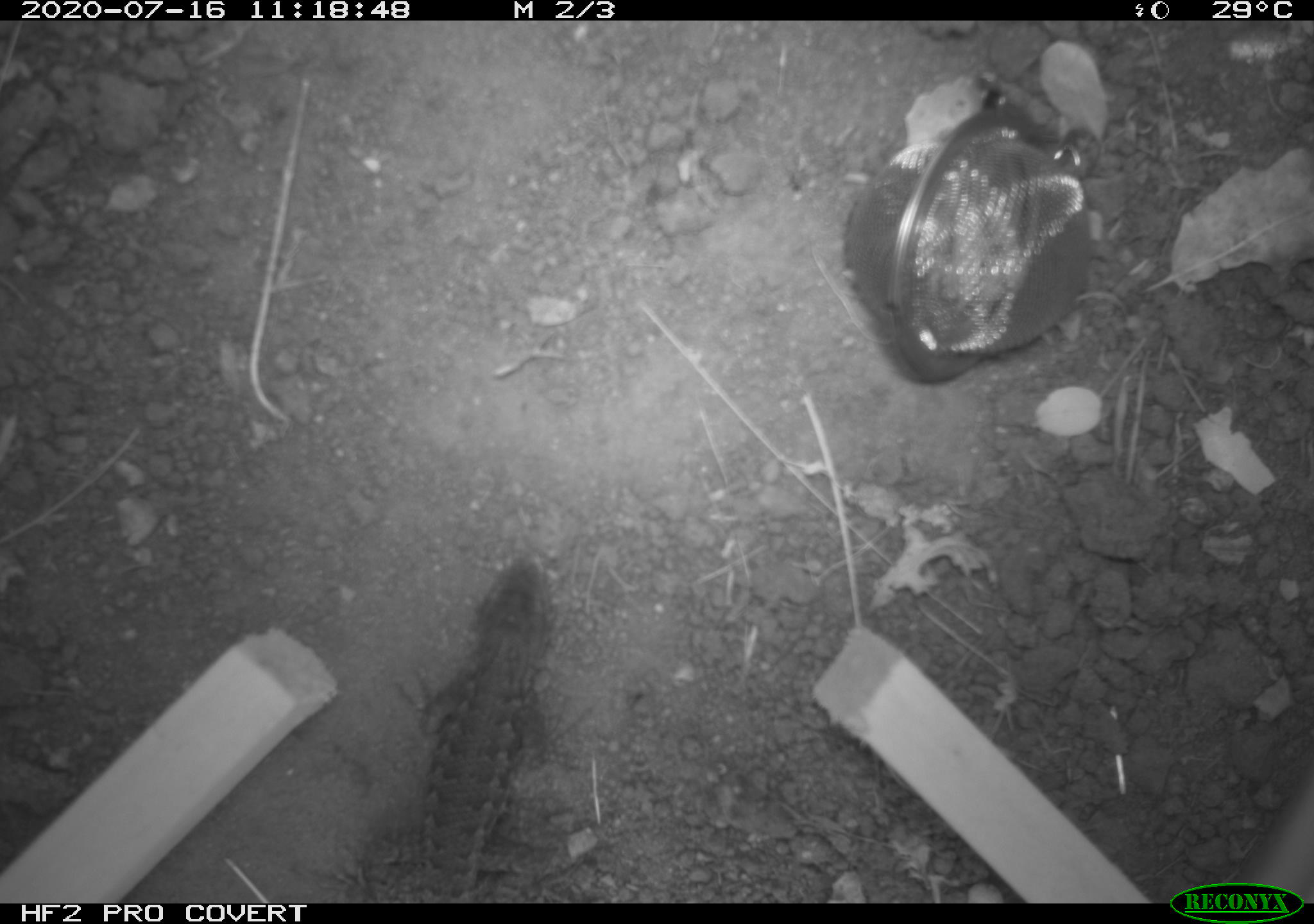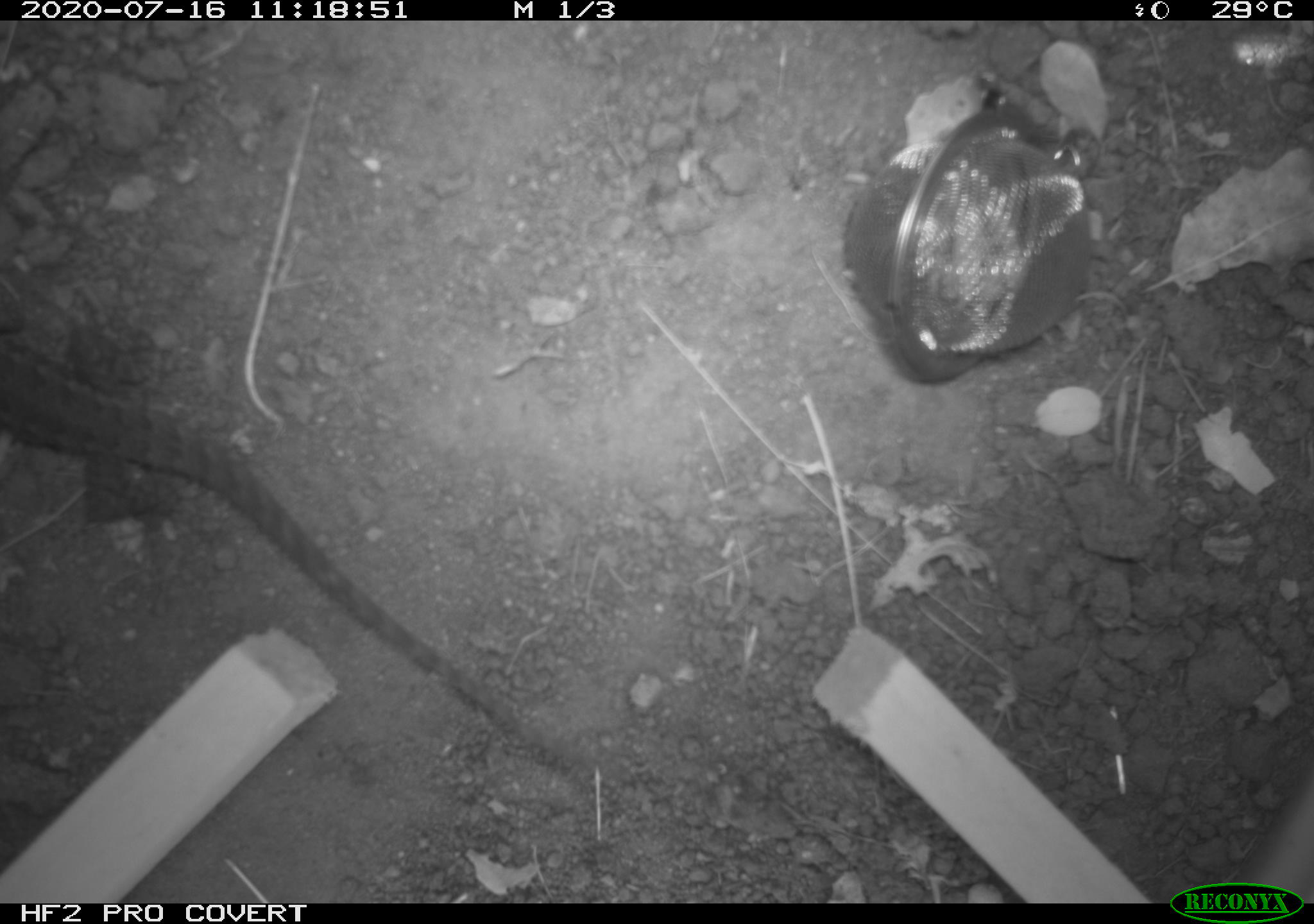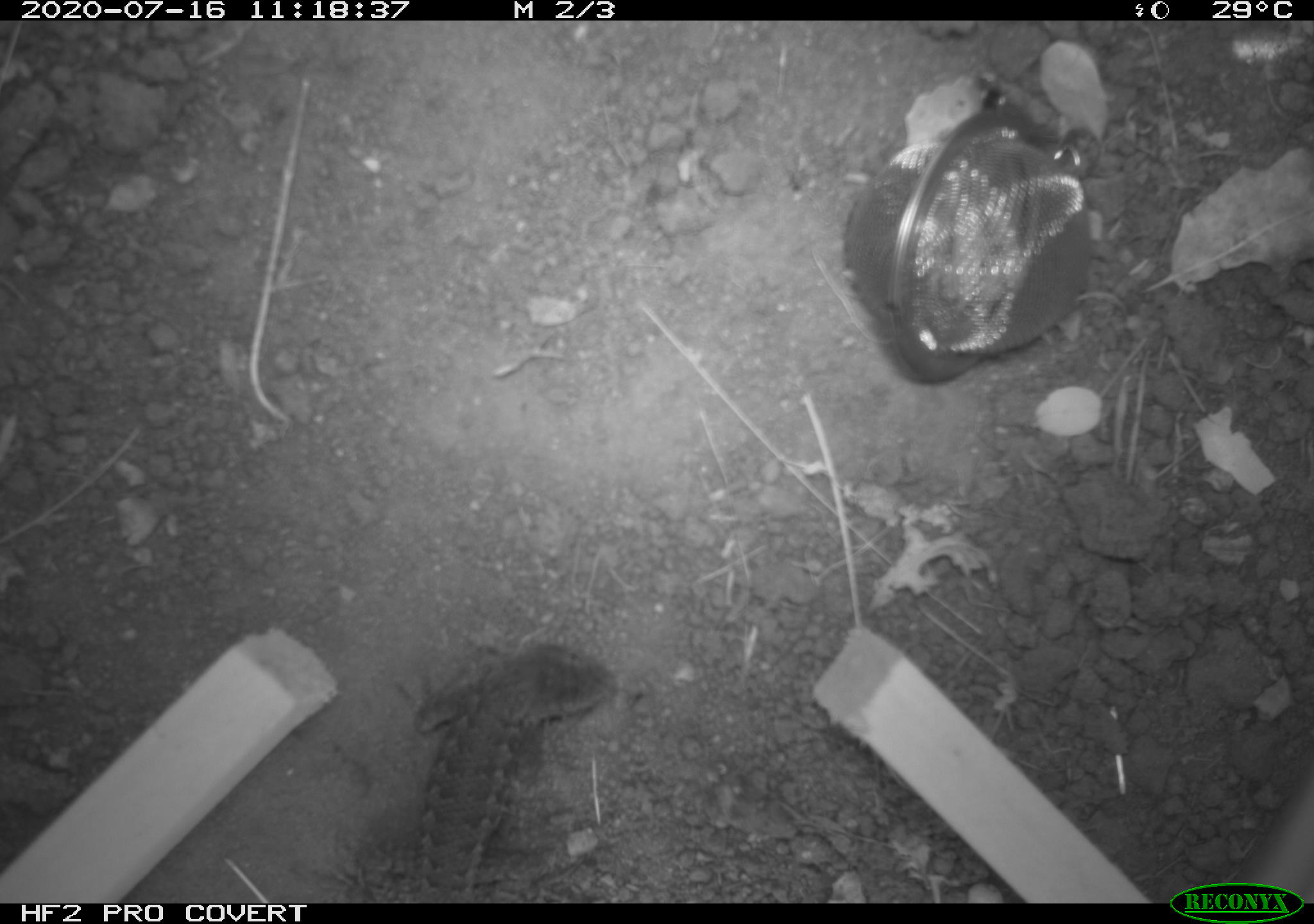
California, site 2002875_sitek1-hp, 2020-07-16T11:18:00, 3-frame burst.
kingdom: Animalia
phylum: Chordata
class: Reptilia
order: Squamata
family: Phrynosomatidae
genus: Sceloporus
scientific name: Sceloporus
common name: spiny lizards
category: sceloporus species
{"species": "sceloporus species (spiny lizards) (Sceloporus)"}